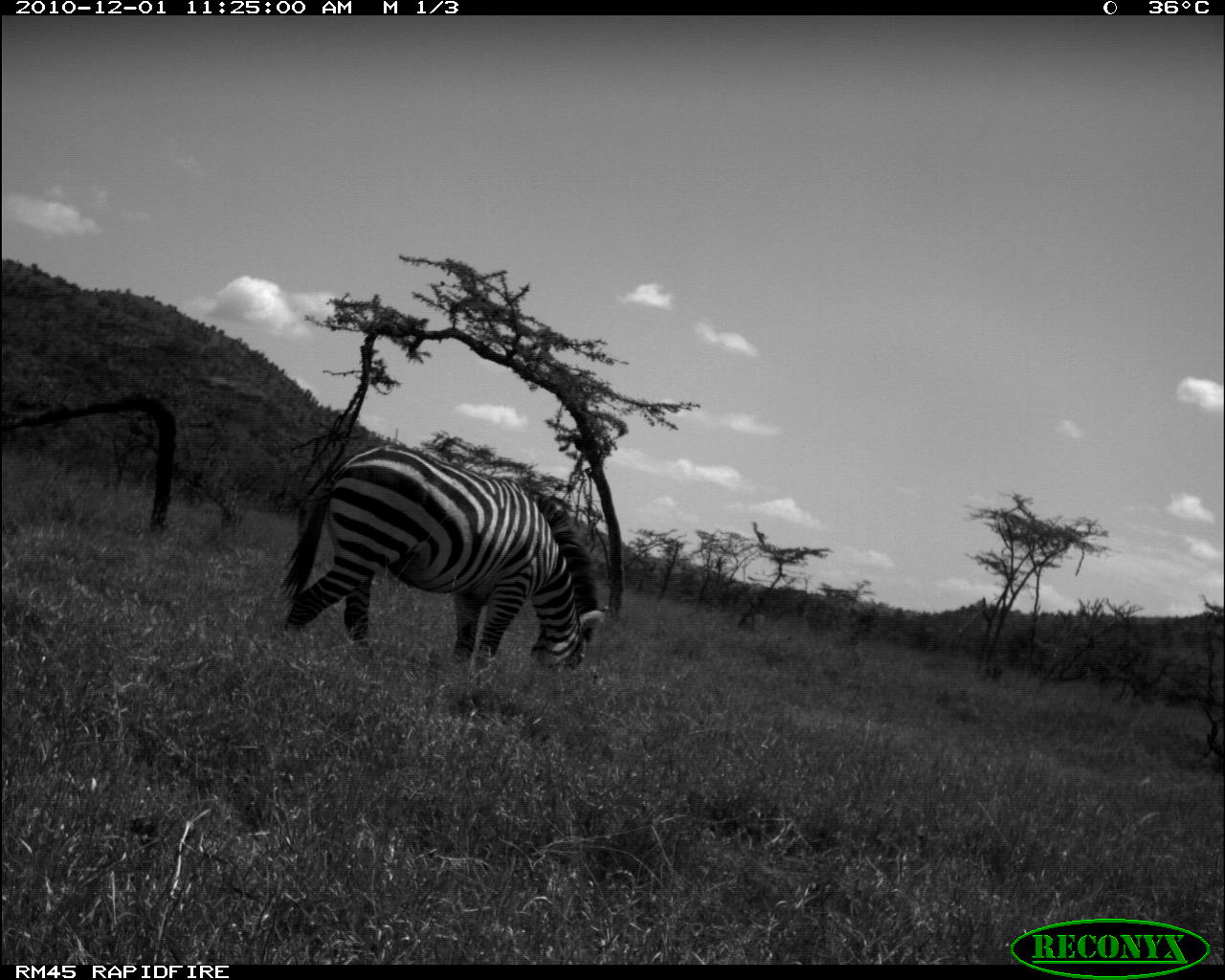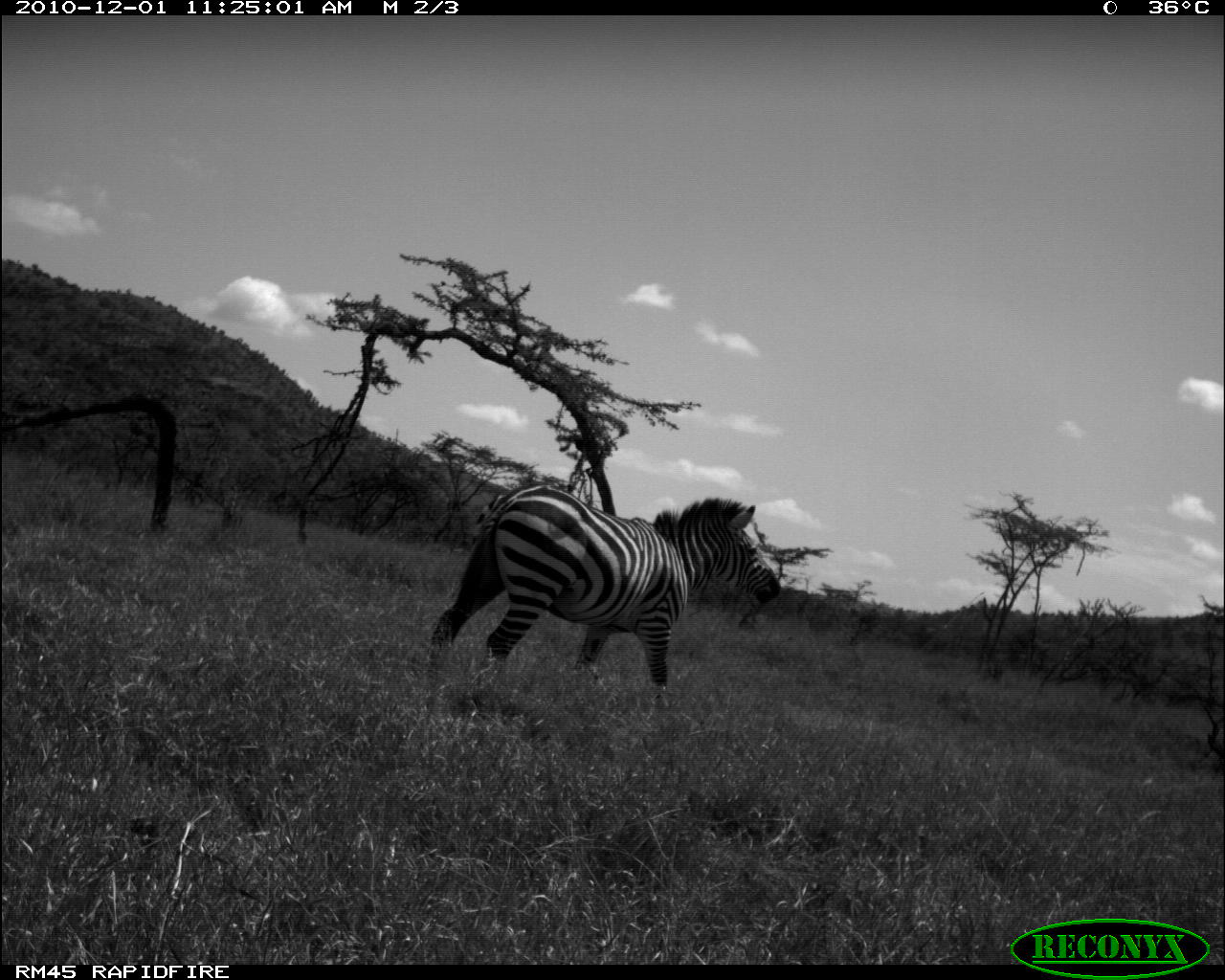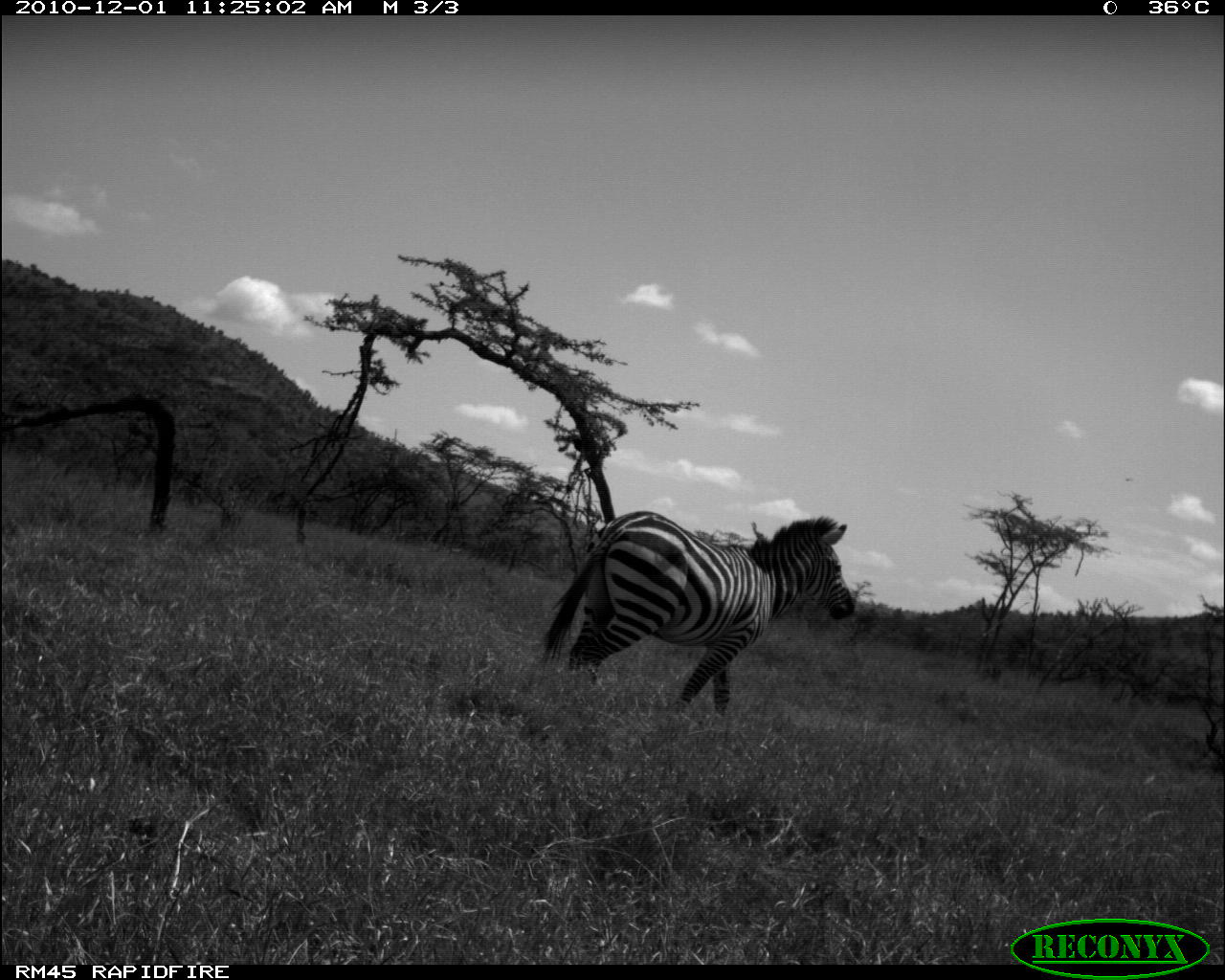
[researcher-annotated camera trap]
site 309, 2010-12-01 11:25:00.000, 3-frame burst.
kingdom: Animalia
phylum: Chordata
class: Mammalia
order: Perissodactyla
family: Equidae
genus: Equus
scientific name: Equus quagga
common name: plains zebra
Equus quagga (plains zebra), count 1.